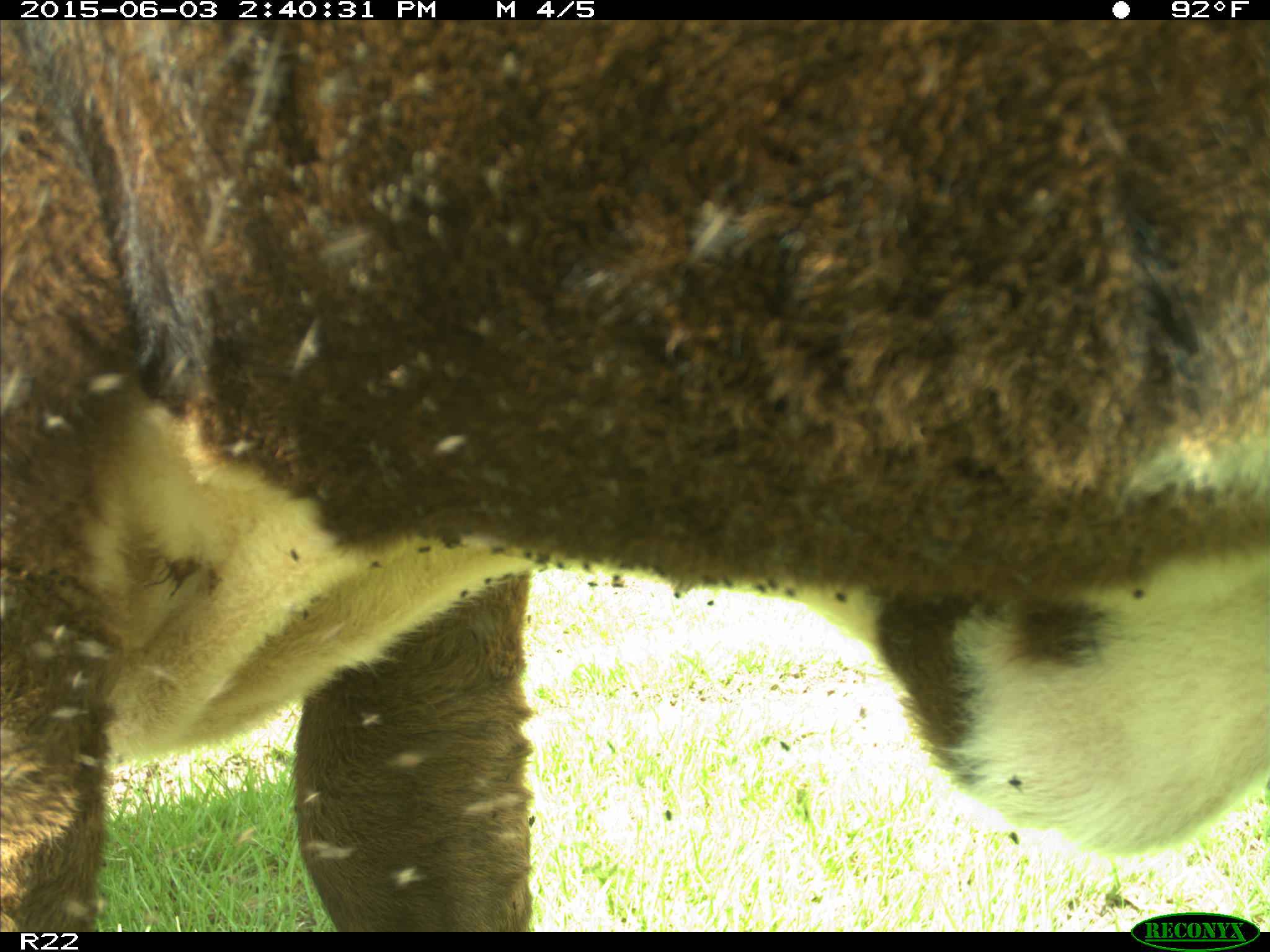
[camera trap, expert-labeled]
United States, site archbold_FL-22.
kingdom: Animalia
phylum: Chordata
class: Mammalia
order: Artiodactyla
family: Bovidae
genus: Bos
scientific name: Bos taurus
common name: domestic cow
Bos taurus (domestic cow).